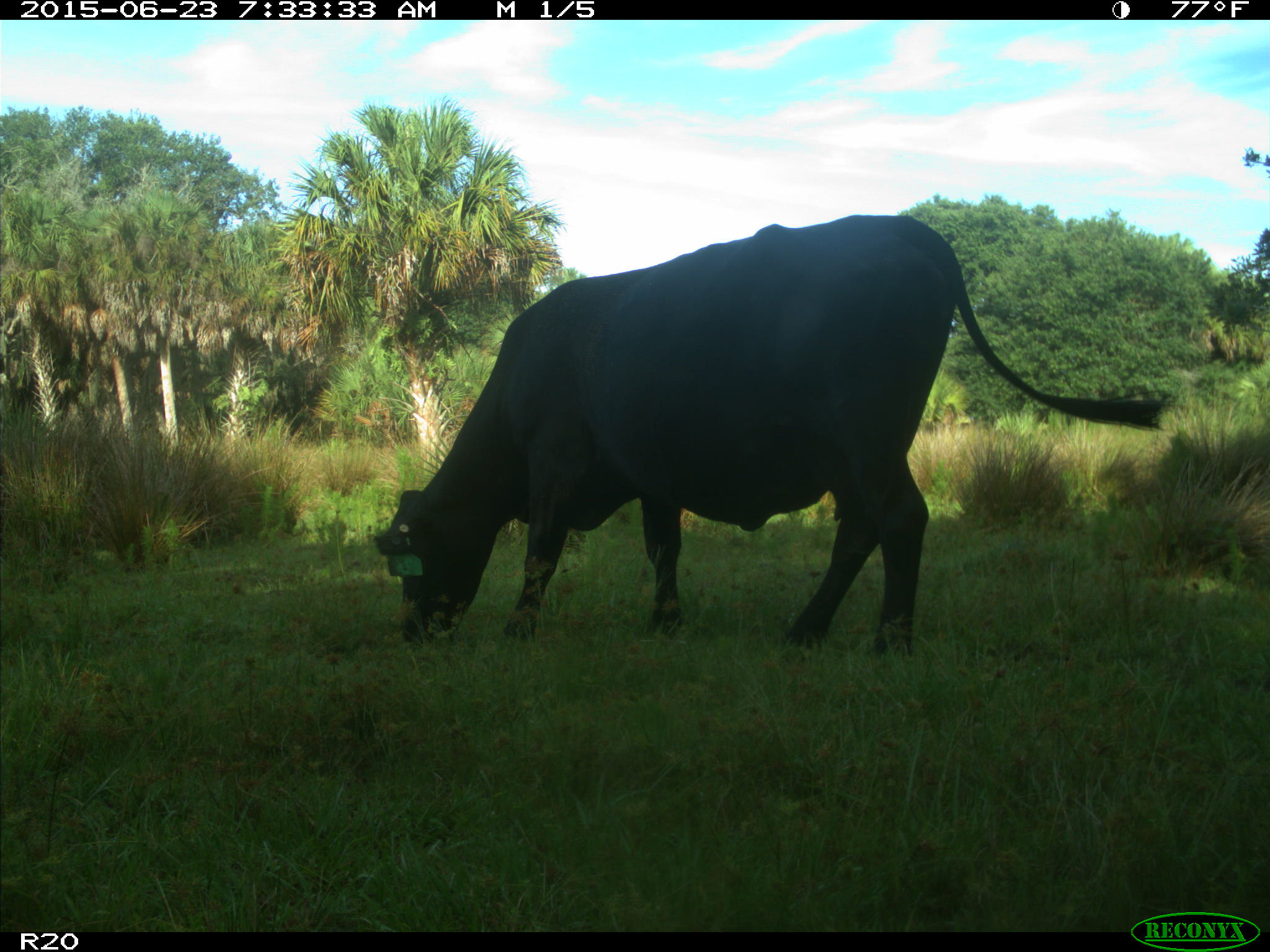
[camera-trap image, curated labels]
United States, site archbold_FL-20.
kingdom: Animalia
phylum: Chordata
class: Mammalia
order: Artiodactyla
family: Bovidae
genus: Bos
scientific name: Bos taurus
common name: domestic cow